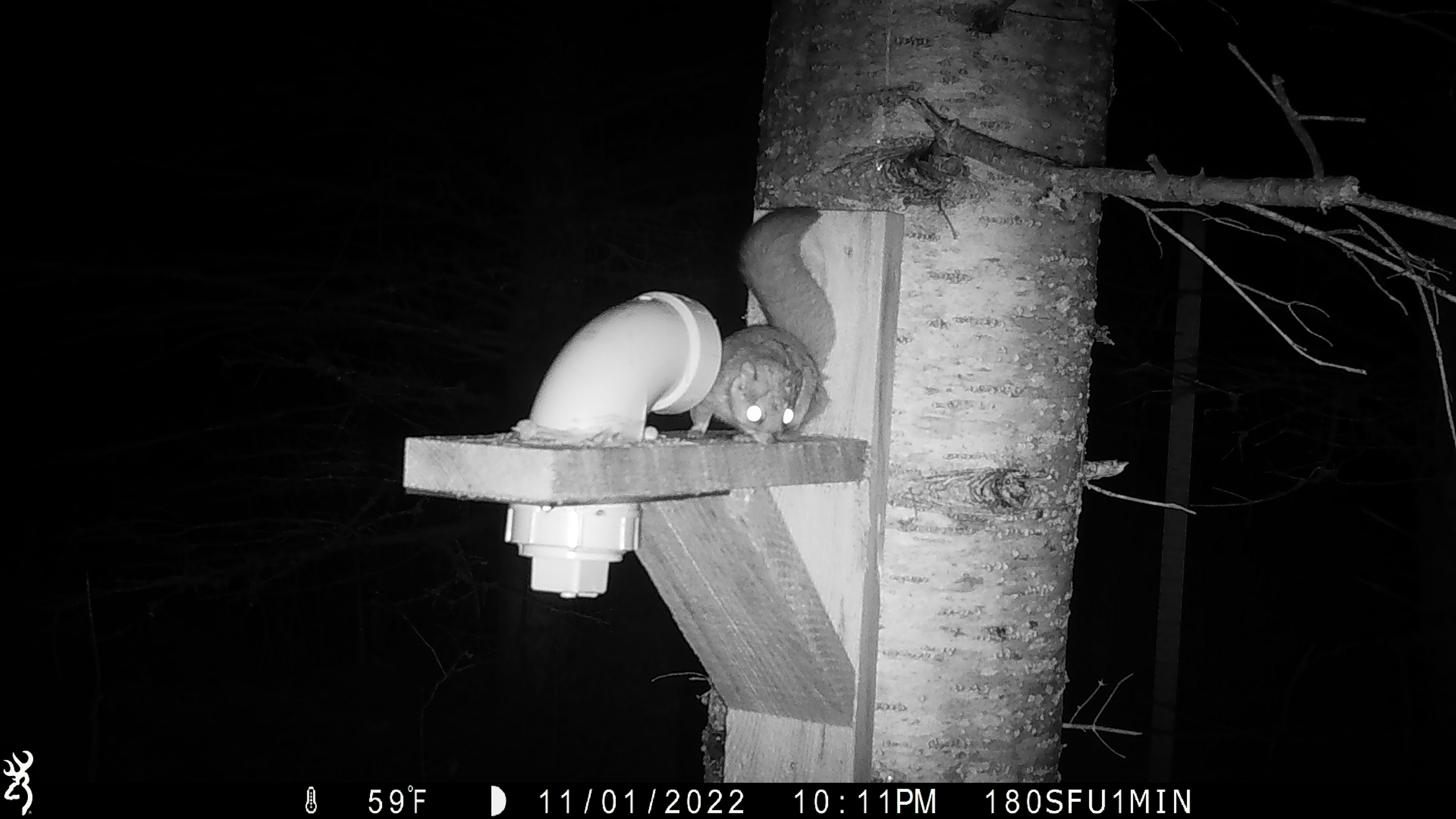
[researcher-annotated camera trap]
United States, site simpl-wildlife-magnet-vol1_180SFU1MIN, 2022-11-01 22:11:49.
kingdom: Animalia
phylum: Chordata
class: Mammalia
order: Rodentia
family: Sciuridae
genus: Glaucomys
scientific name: Glaucomys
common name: flying squirrel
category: flying squirrel sp.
Flying squirrel sp. (flying squirrel) (Glaucomys).